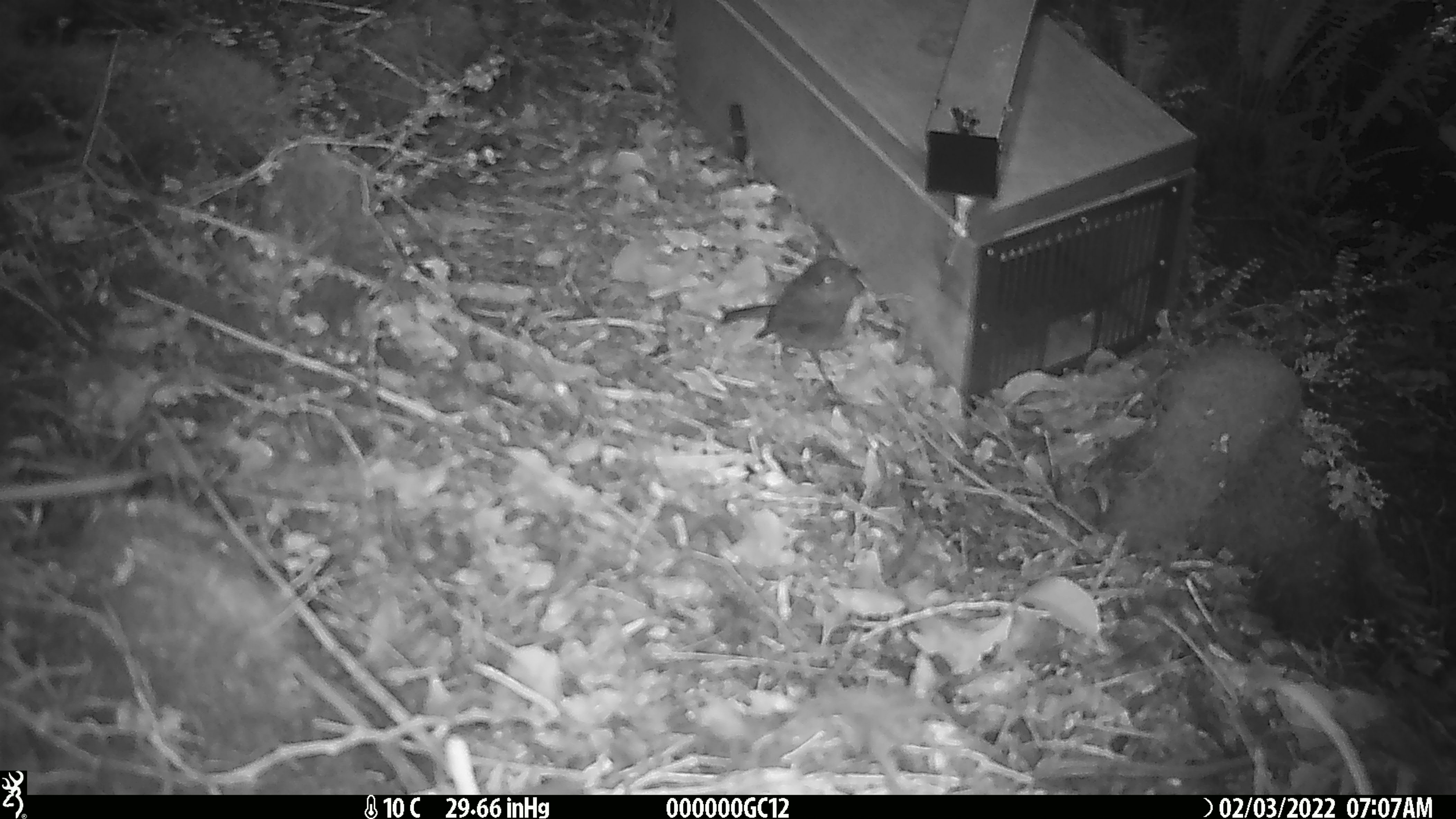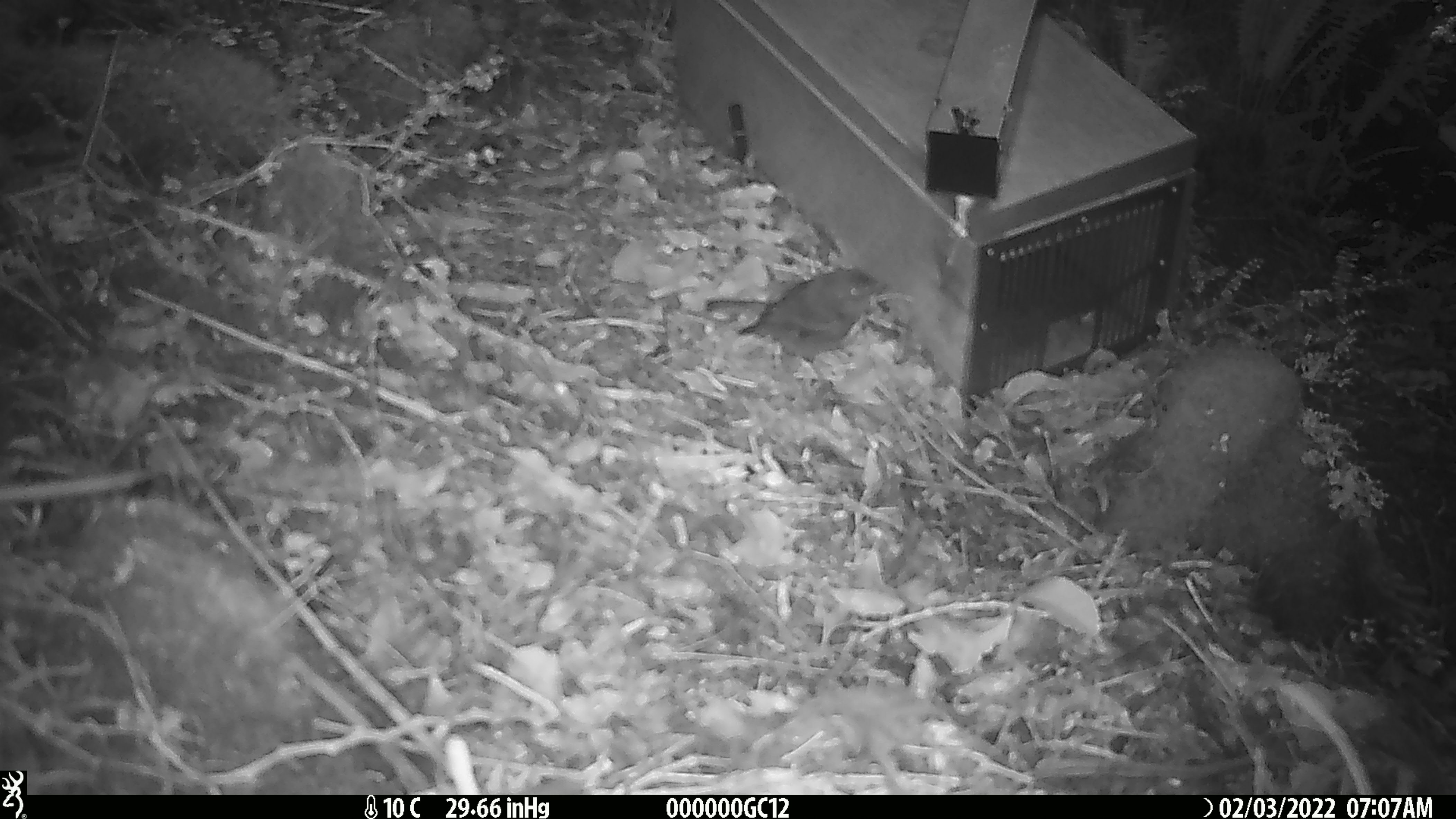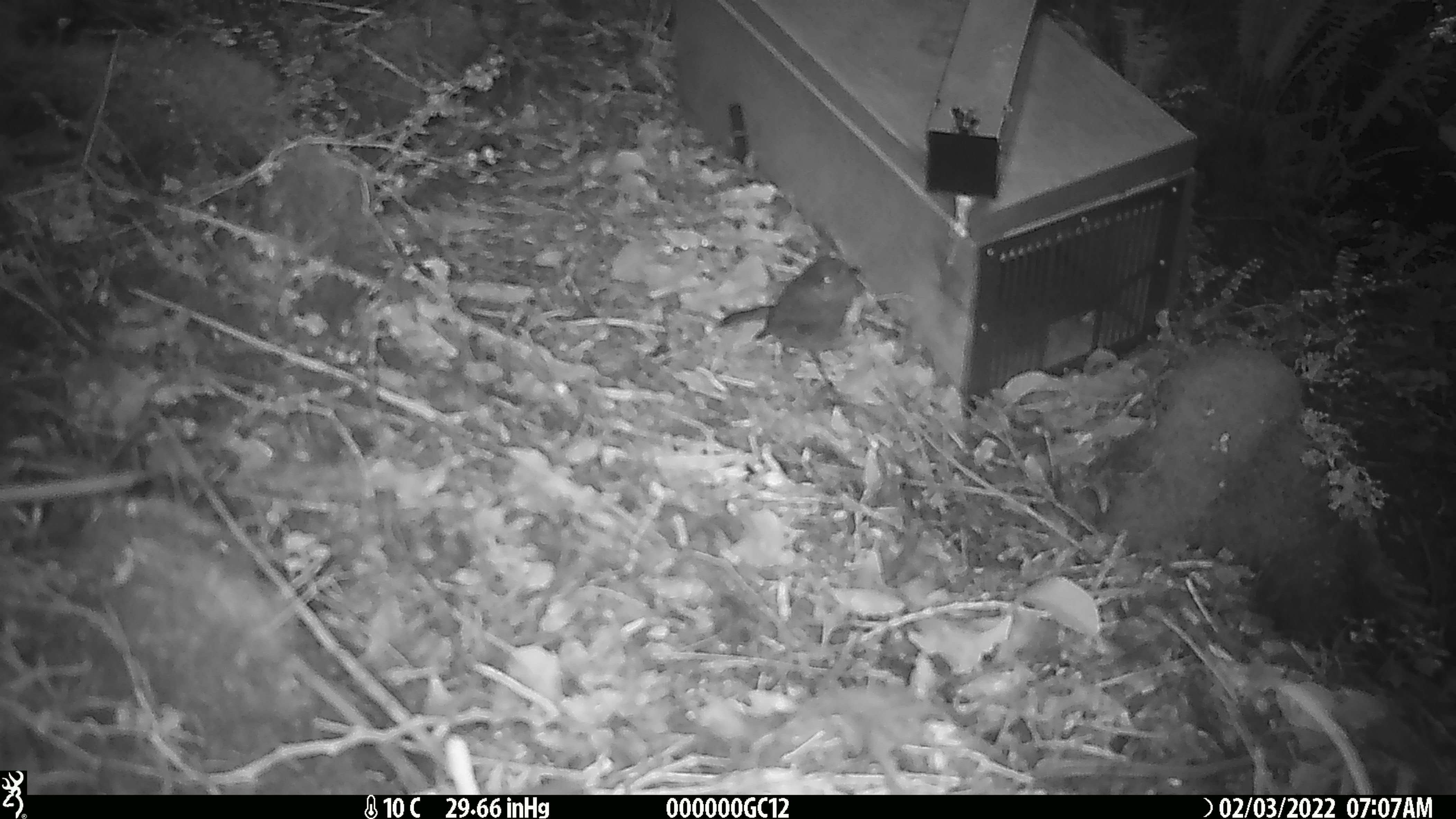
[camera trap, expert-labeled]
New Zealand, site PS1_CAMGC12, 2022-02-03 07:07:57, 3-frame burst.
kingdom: Animalia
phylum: Chordata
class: Aves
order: Passeriformes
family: Petroicidae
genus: Petroica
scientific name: Petroica australis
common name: new zealand robin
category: robin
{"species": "robin (new zealand robin) (Petroica australis)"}